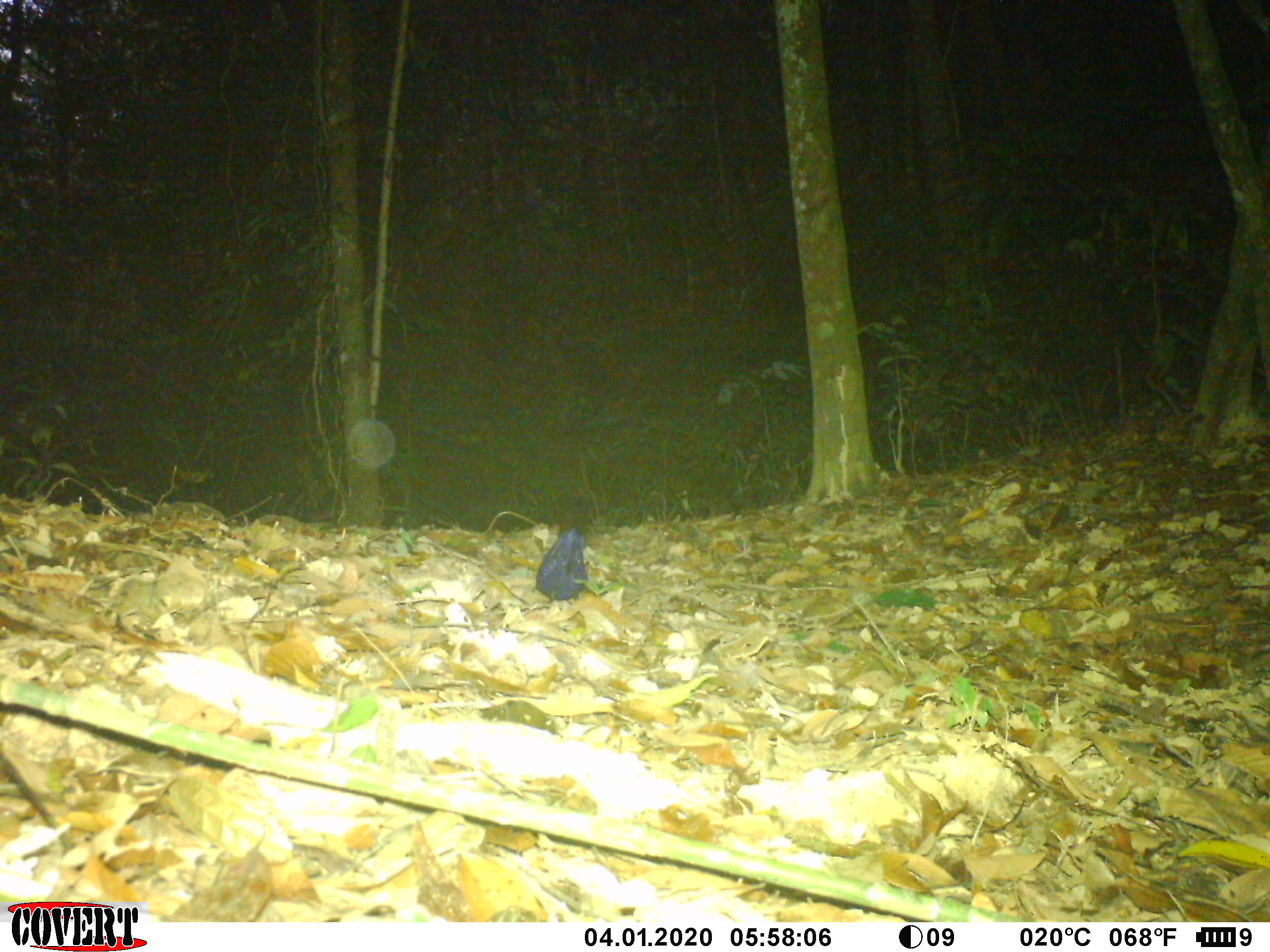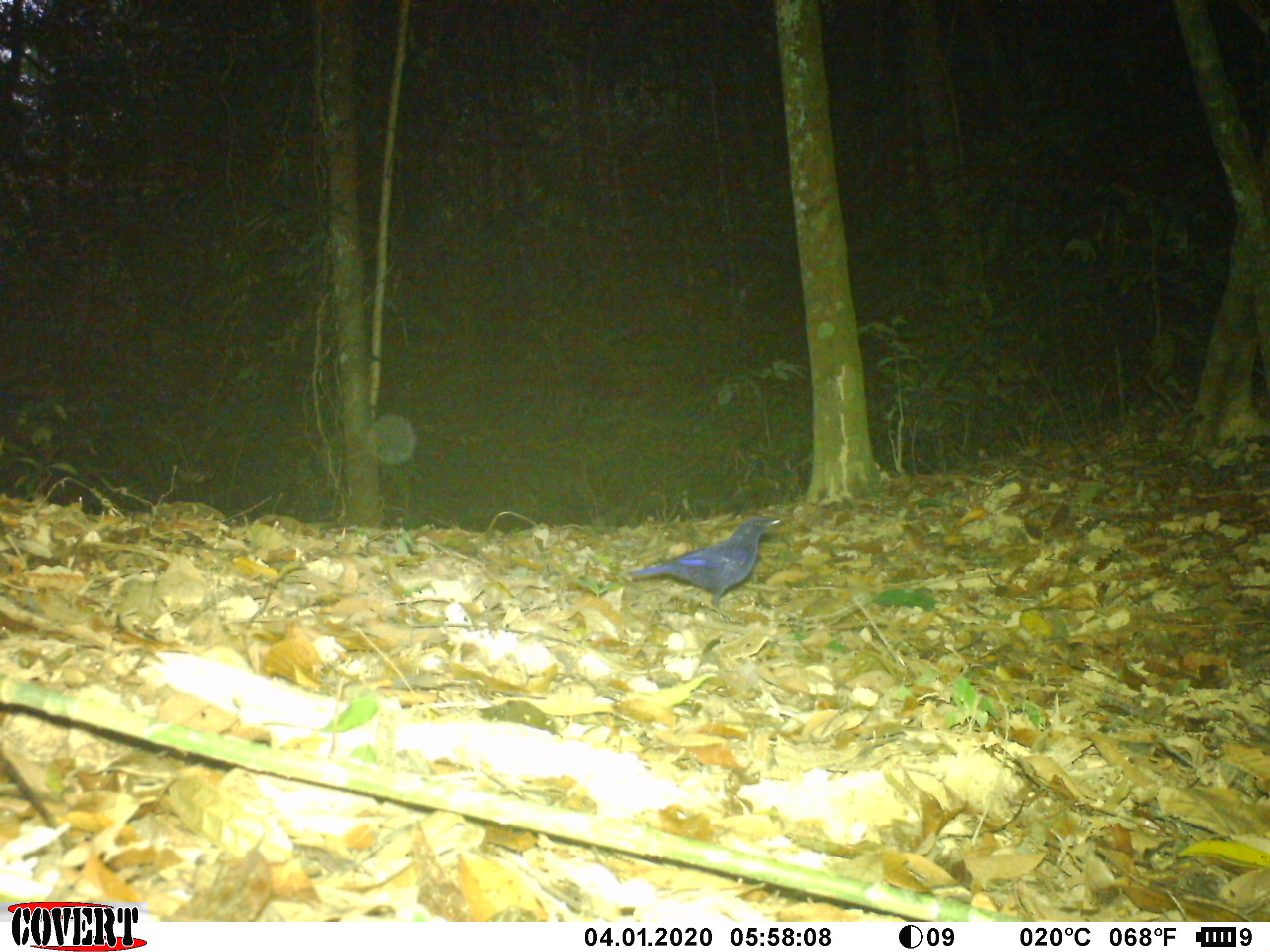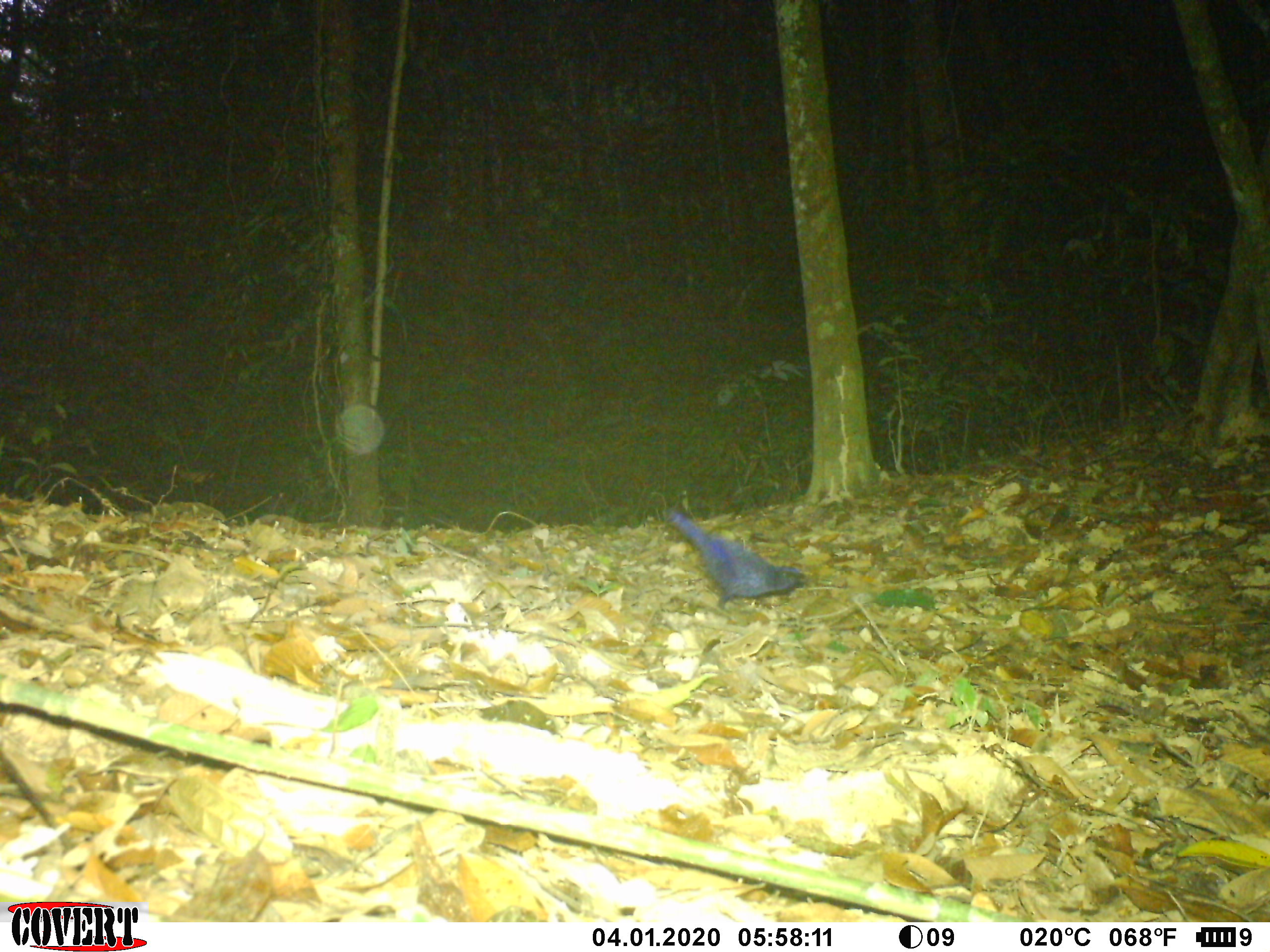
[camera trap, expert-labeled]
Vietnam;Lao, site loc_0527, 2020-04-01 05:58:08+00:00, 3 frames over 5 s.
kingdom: Animalia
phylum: Chordata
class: Aves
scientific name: Aves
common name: bird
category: unidentified bird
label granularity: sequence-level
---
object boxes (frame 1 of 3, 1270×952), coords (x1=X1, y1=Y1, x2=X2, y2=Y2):
unidentified bird: (x1=535, y1=526, x2=589, y2=601)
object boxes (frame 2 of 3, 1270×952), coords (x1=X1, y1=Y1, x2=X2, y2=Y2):
unidentified bird: (x1=624, y1=516, x2=780, y2=622)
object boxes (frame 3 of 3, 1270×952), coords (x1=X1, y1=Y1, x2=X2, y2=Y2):
unidentified bird: (x1=662, y1=507, x2=815, y2=609)